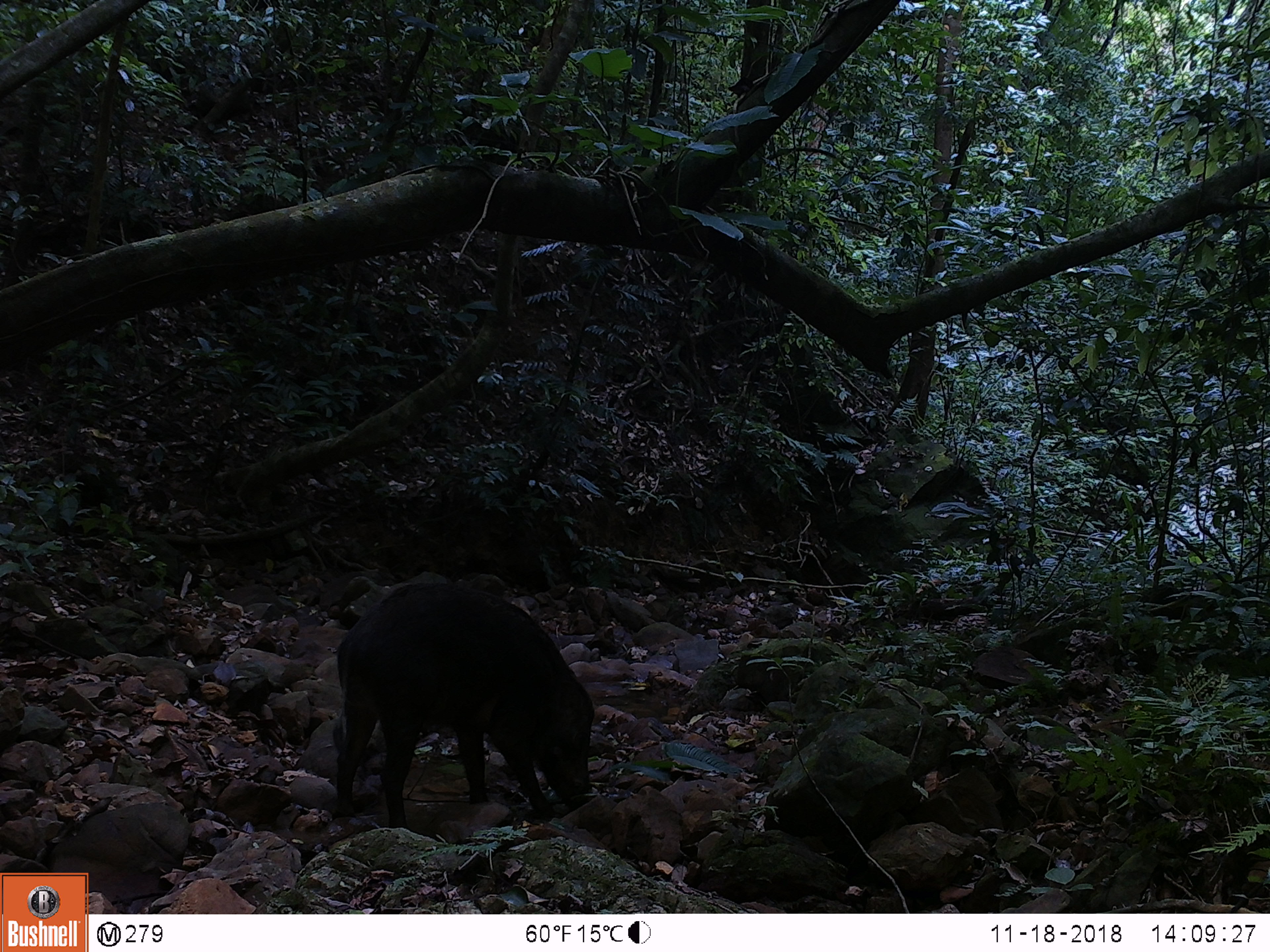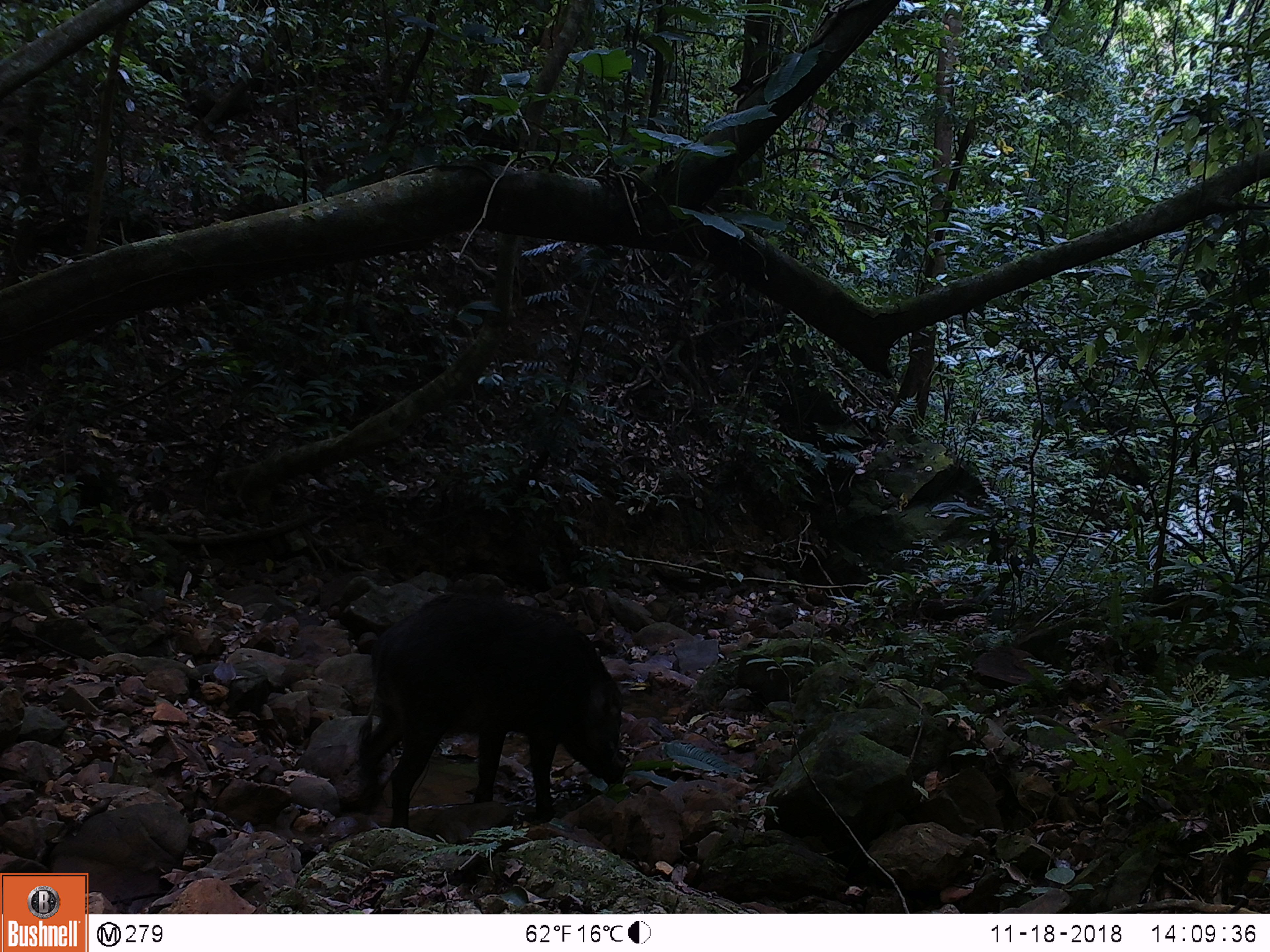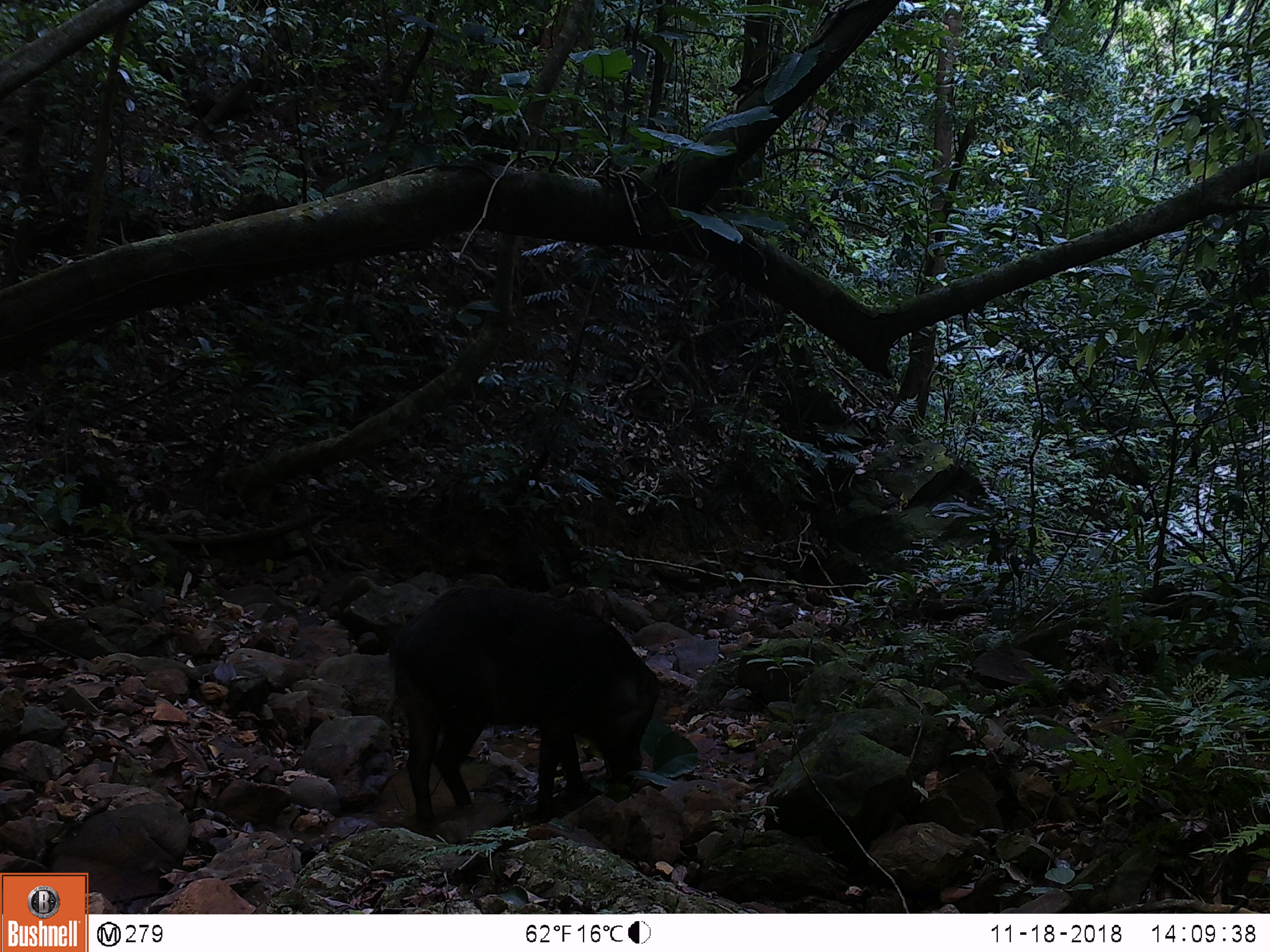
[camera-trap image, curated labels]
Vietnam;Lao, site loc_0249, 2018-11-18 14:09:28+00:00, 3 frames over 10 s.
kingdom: Animalia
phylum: Chordata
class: Mammalia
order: Artiodactyla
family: Suidae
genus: Sus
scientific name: Sus scrofa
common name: eurasian wild pig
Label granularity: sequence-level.